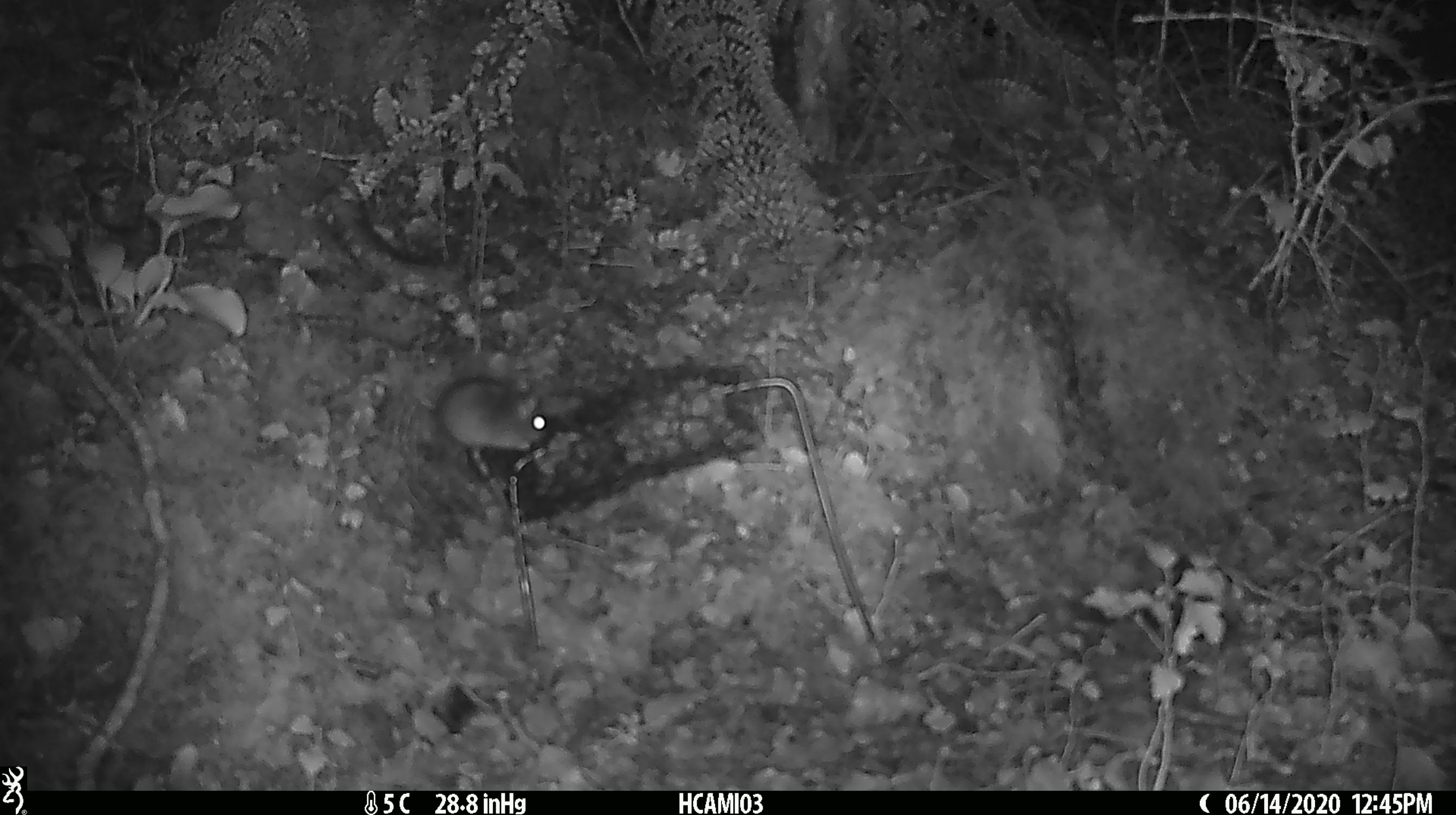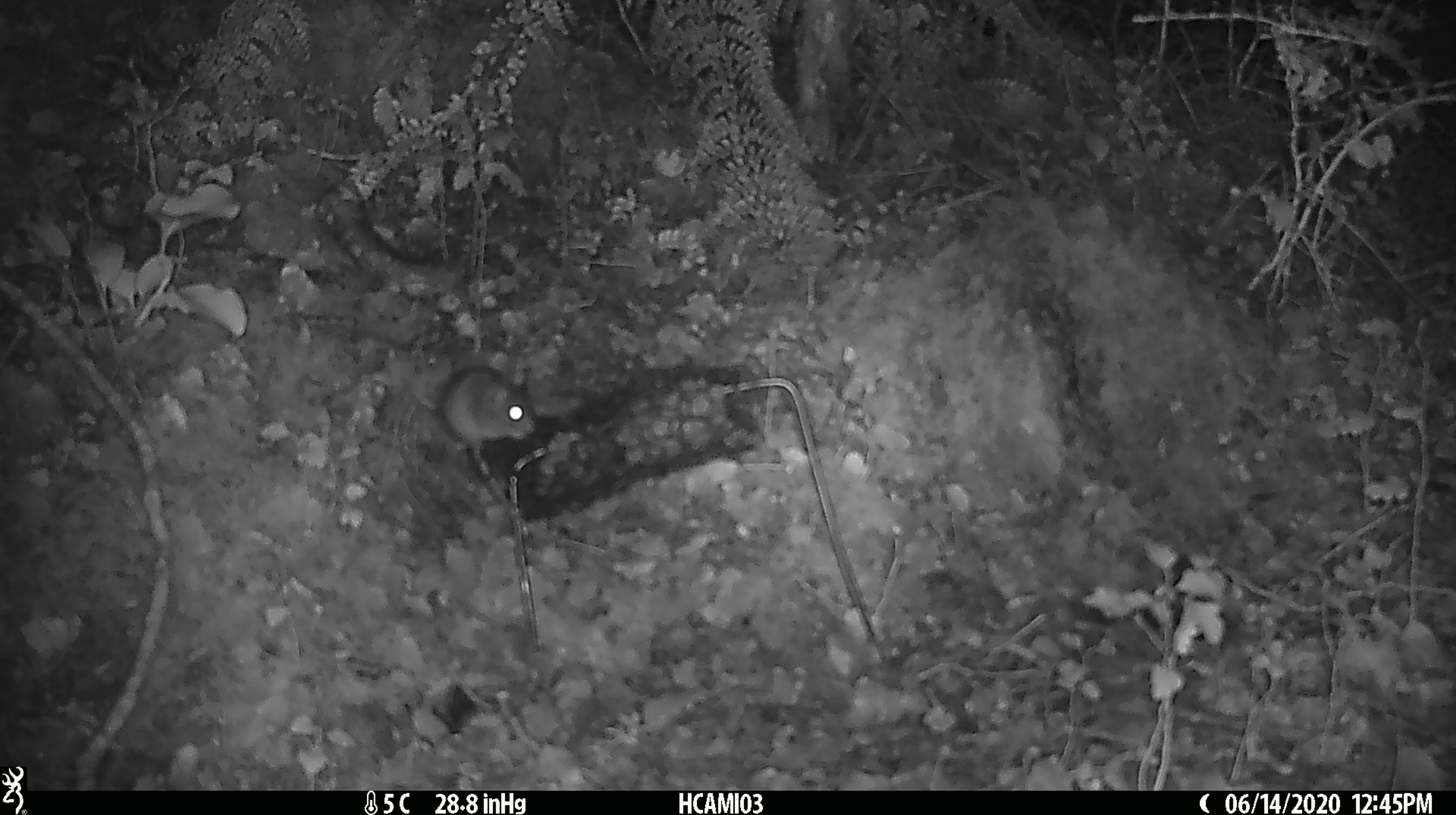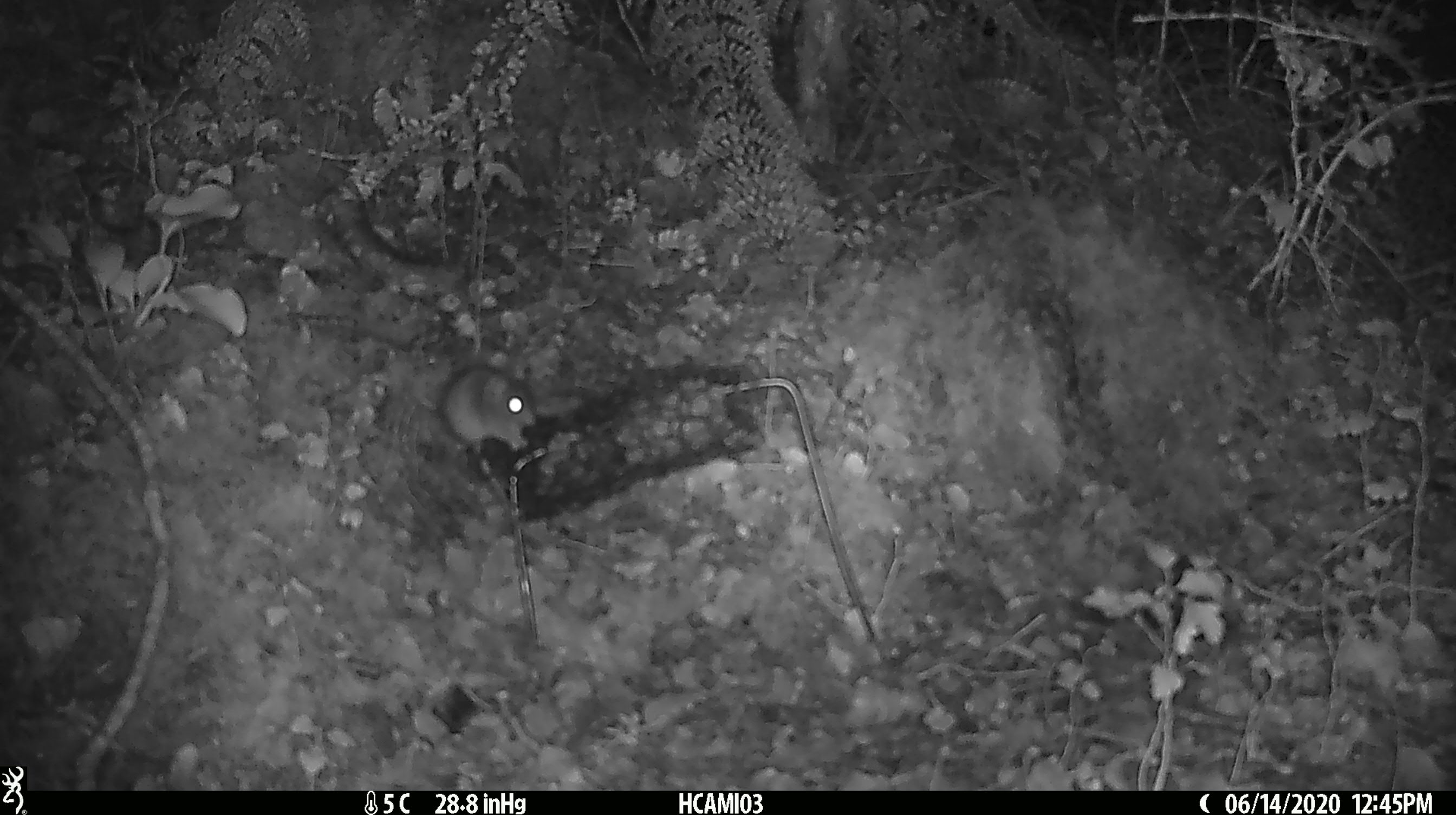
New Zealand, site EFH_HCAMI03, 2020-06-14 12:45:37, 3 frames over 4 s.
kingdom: Animalia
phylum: Chordata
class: Mammalia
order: Rodentia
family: Muridae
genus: Mus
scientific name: Mus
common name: mouse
Mouse (Mus).